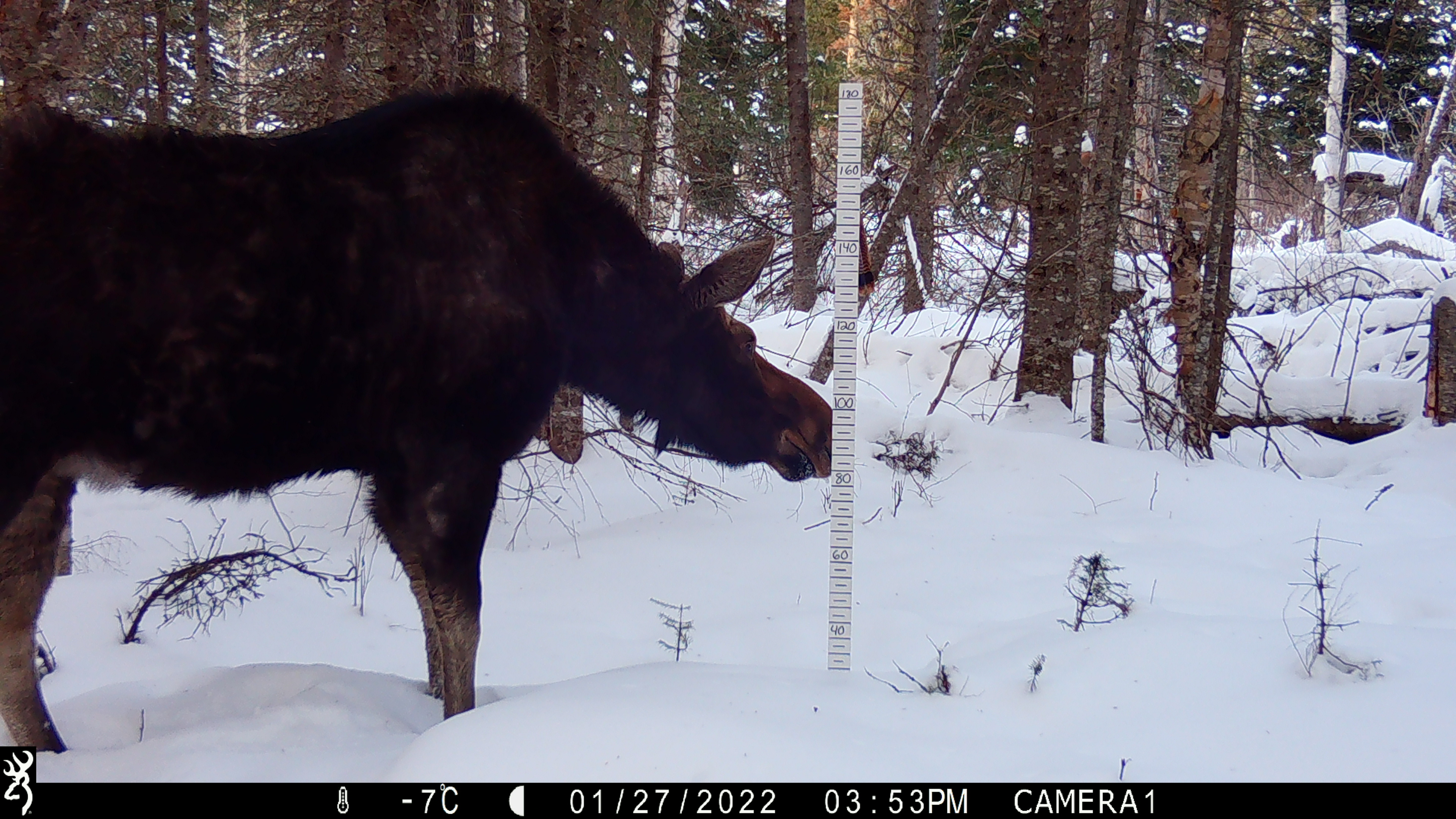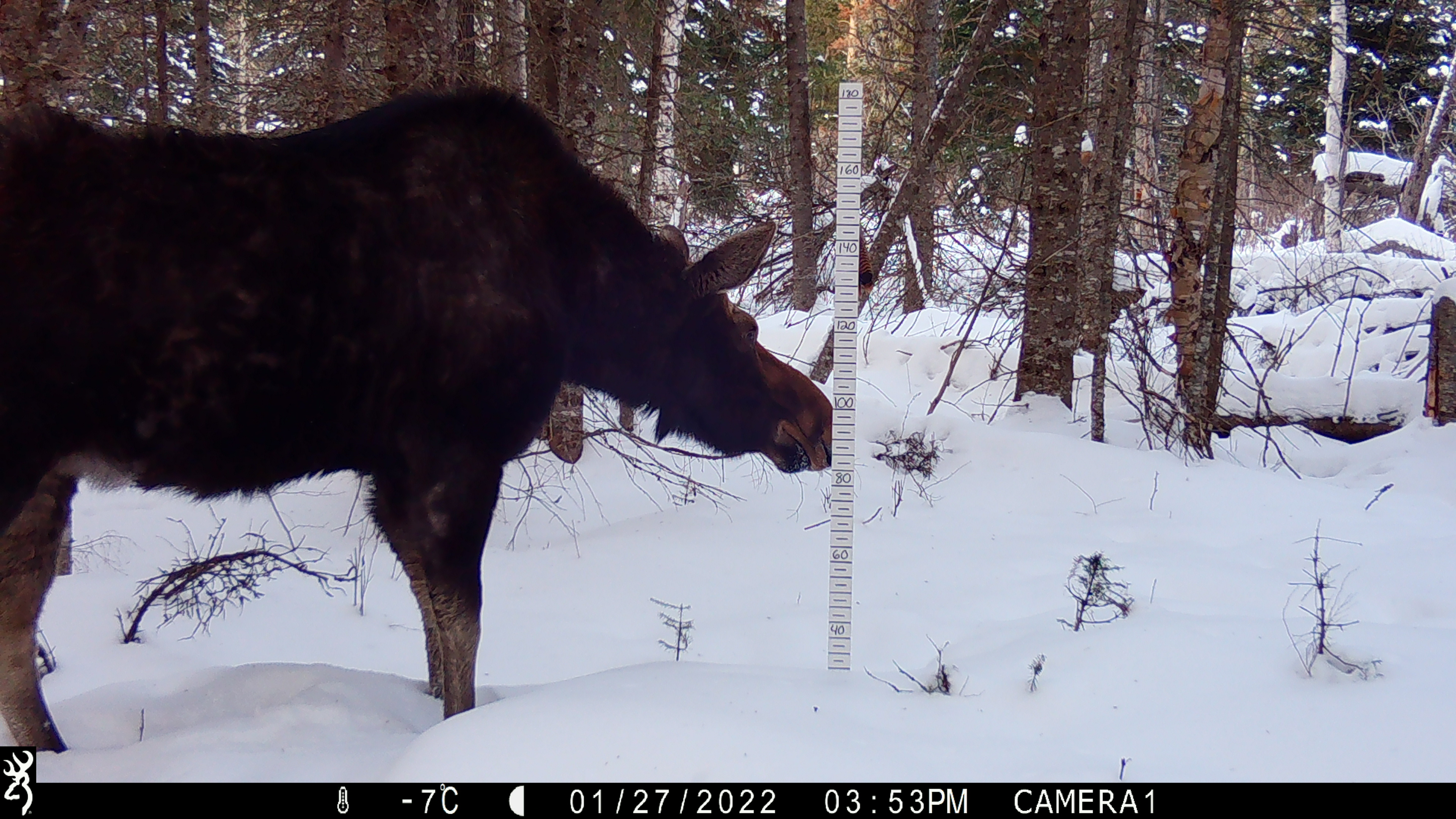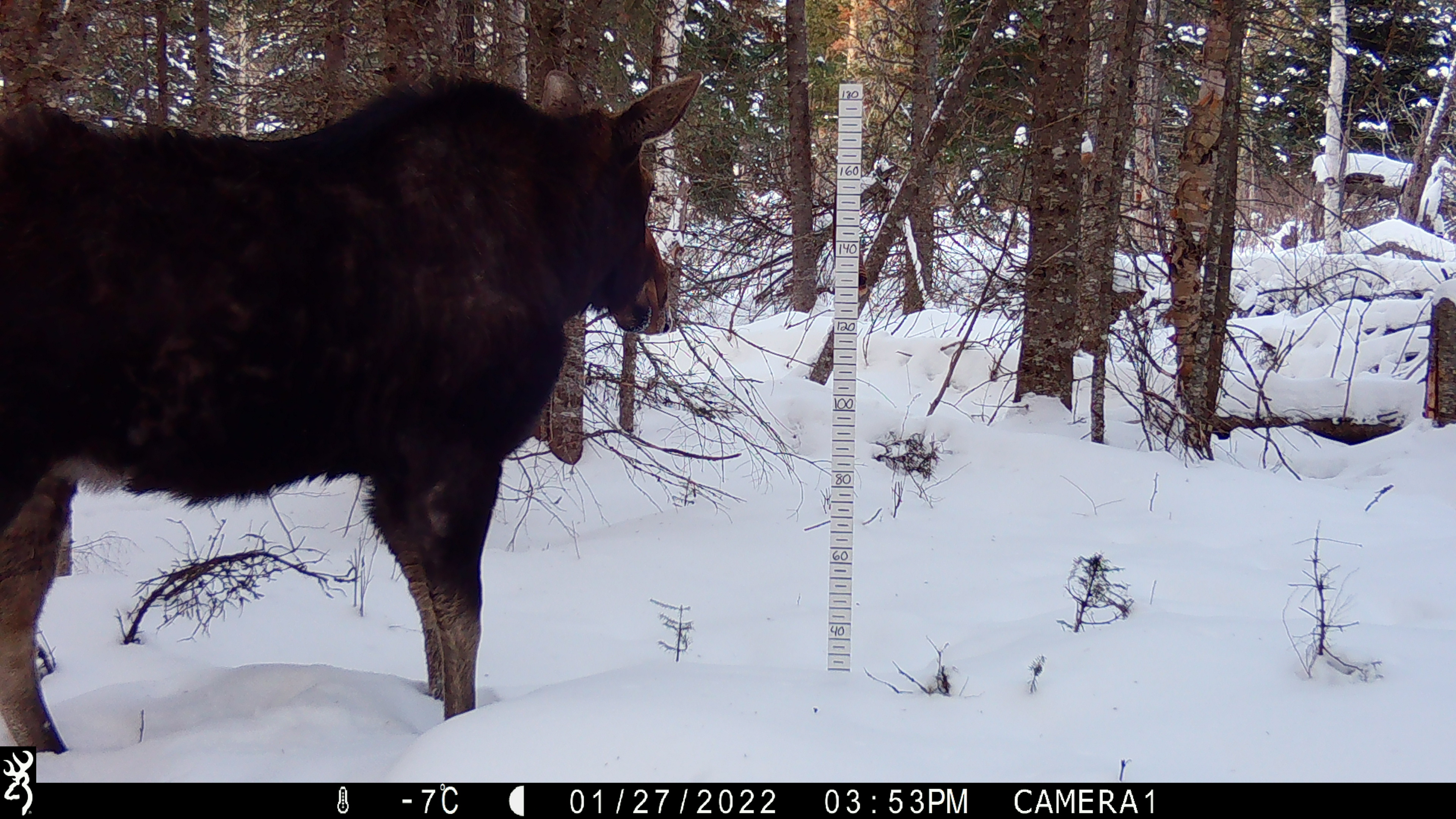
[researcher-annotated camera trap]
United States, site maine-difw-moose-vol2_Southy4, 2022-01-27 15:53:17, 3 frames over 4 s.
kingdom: Animalia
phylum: Chordata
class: Mammalia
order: Artiodactyla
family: Cervidae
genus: Alces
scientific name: Alces alces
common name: moose